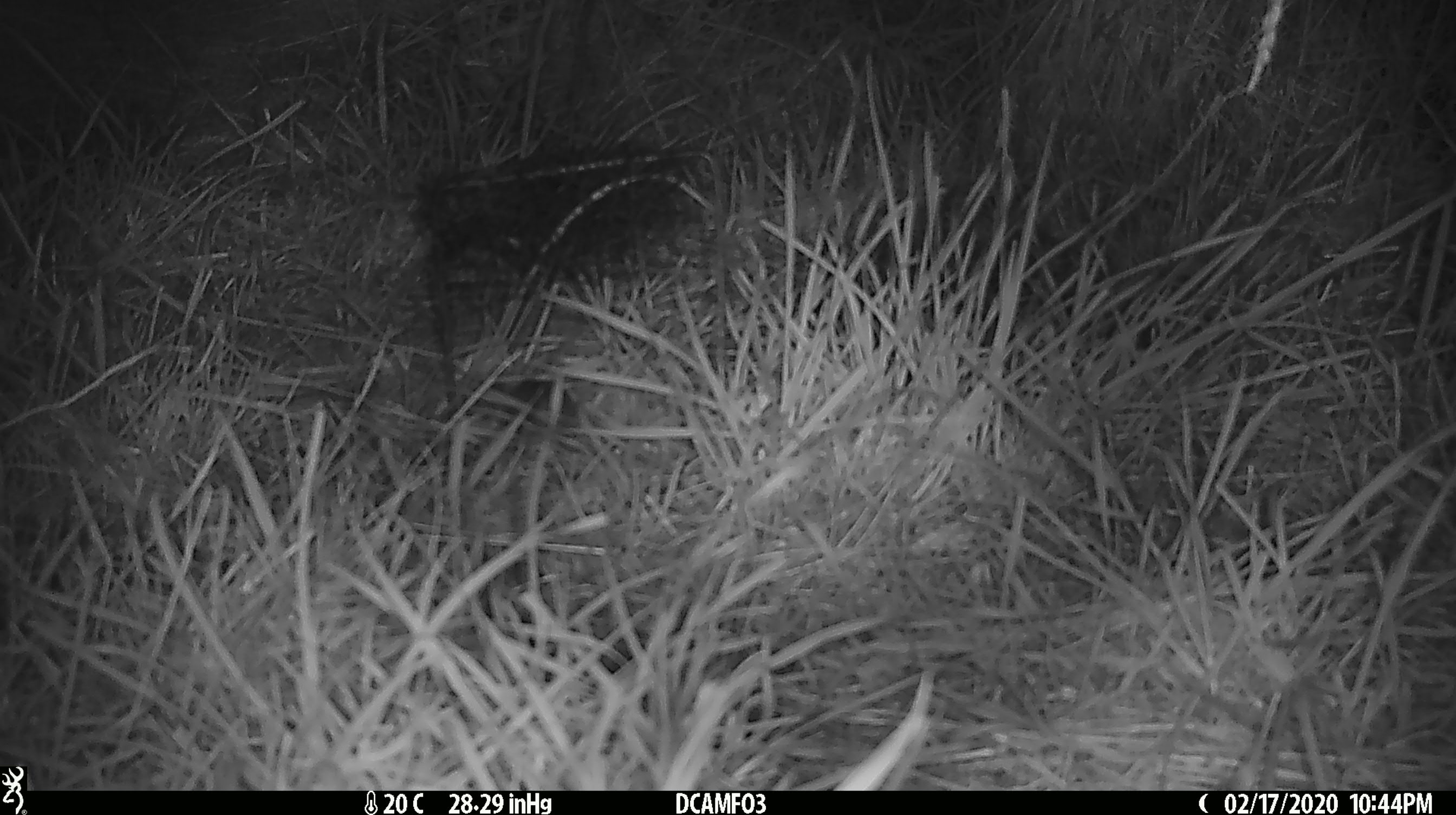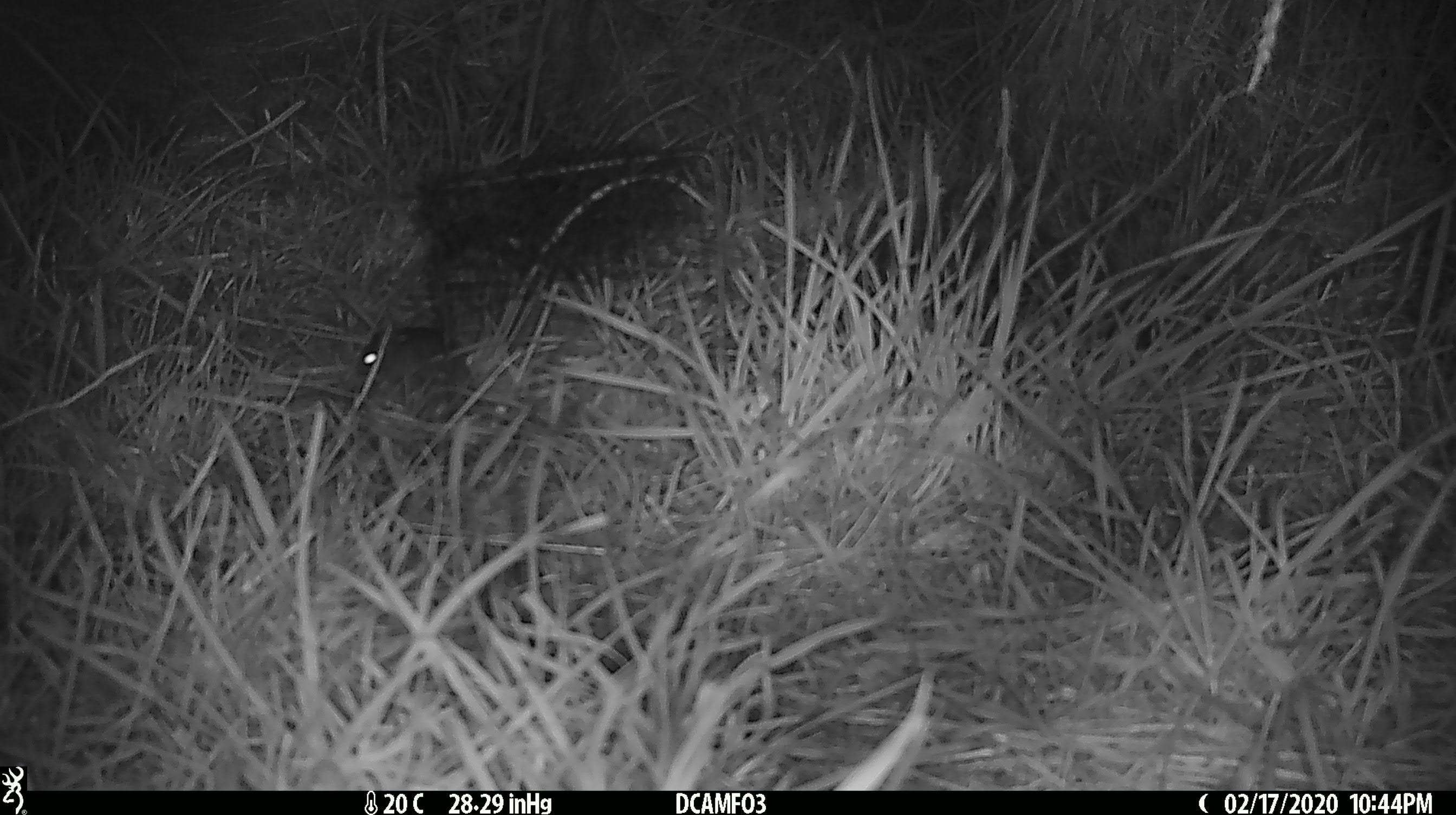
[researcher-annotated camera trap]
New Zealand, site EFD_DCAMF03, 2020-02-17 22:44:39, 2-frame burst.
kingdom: Animalia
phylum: Chordata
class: Mammalia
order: Rodentia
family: Muridae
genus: Mus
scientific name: Mus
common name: mouse